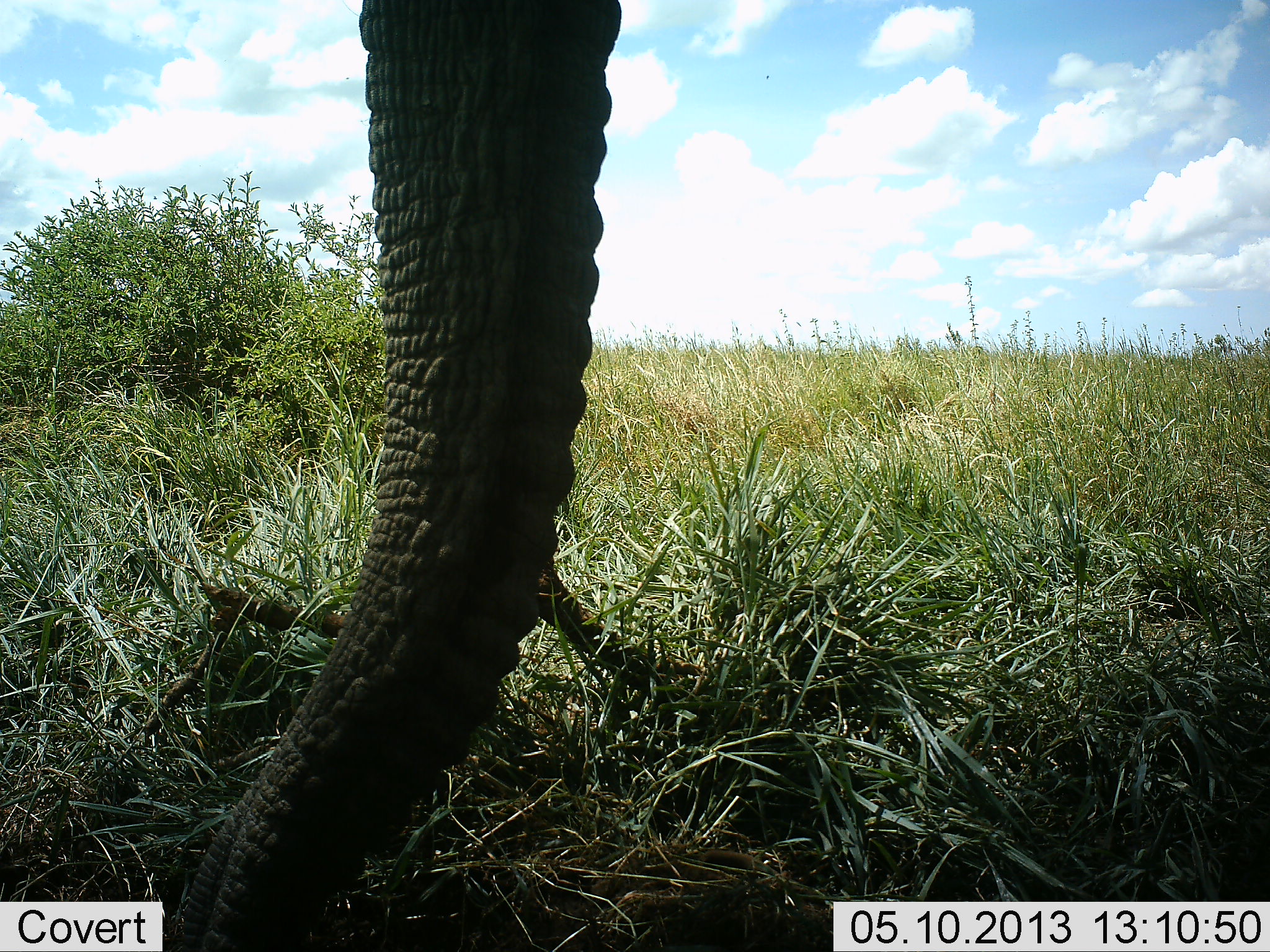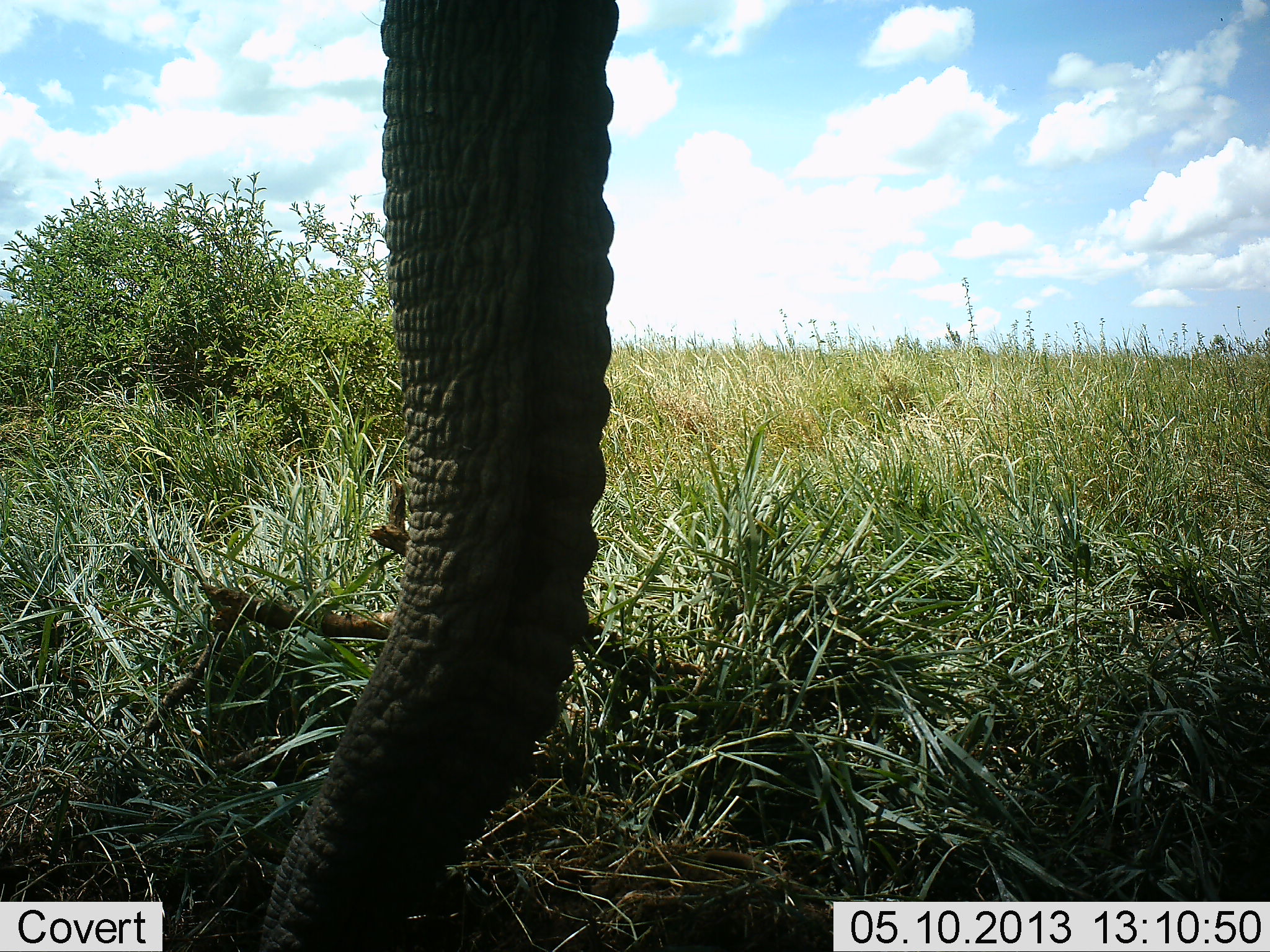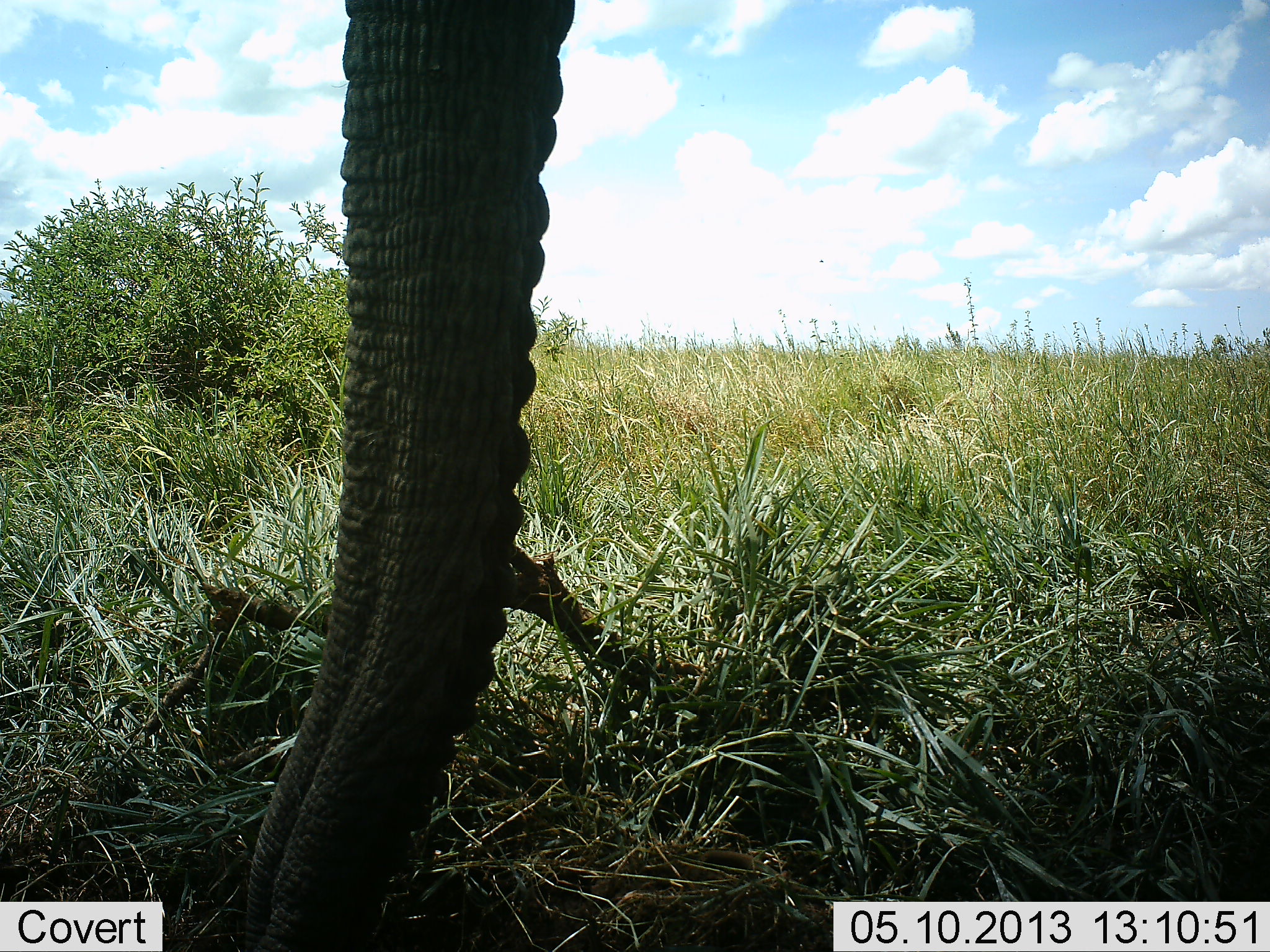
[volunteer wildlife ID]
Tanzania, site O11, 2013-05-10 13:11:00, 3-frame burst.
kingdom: Animalia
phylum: Chordata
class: Mammalia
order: Proboscidea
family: Elephantidae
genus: Loxodonta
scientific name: Loxodonta africana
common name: african bush elephant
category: elephant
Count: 1.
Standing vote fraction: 84%.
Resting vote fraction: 0%.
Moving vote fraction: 0%.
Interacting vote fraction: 0%.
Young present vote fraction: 0%.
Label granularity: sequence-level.